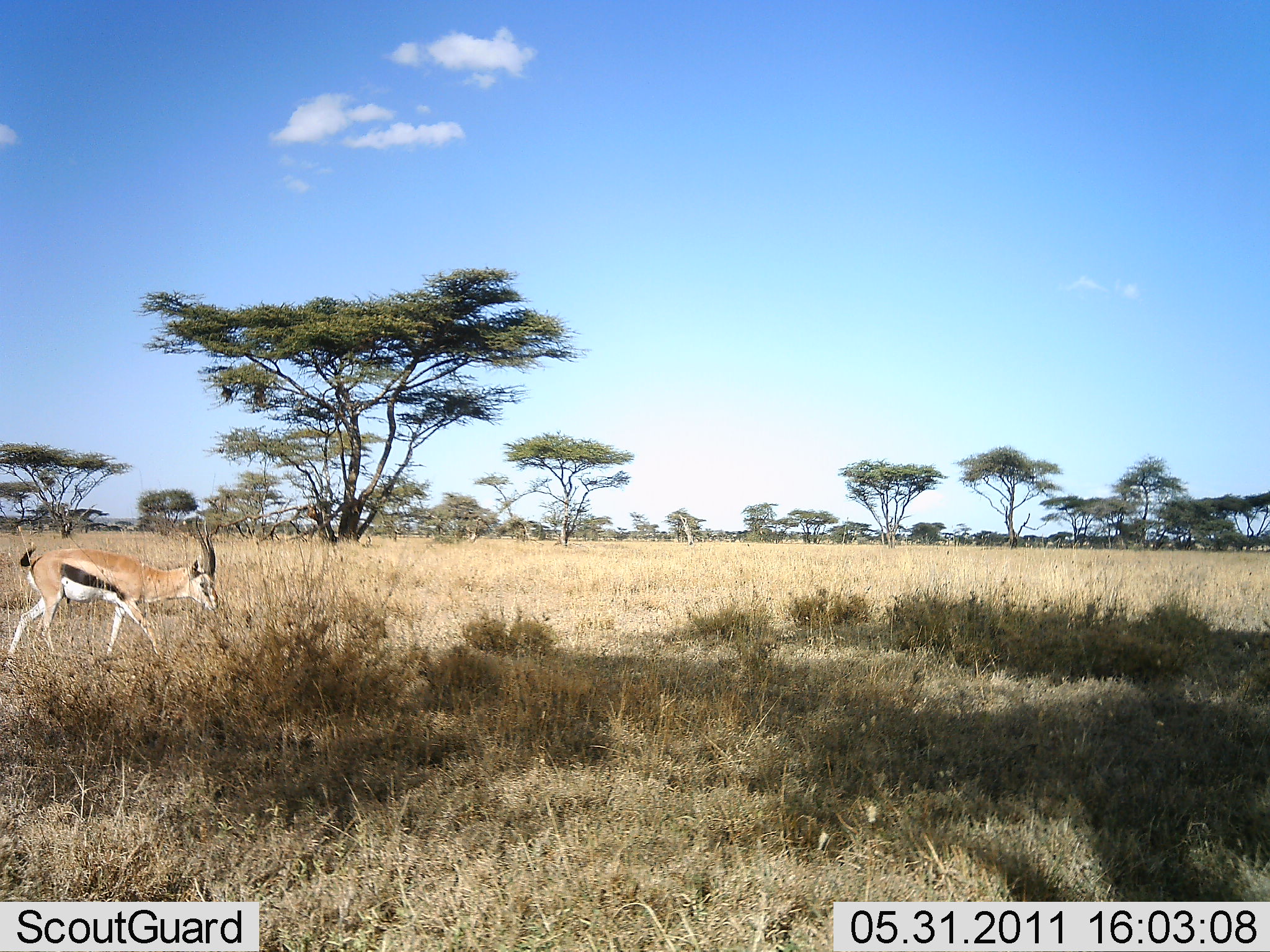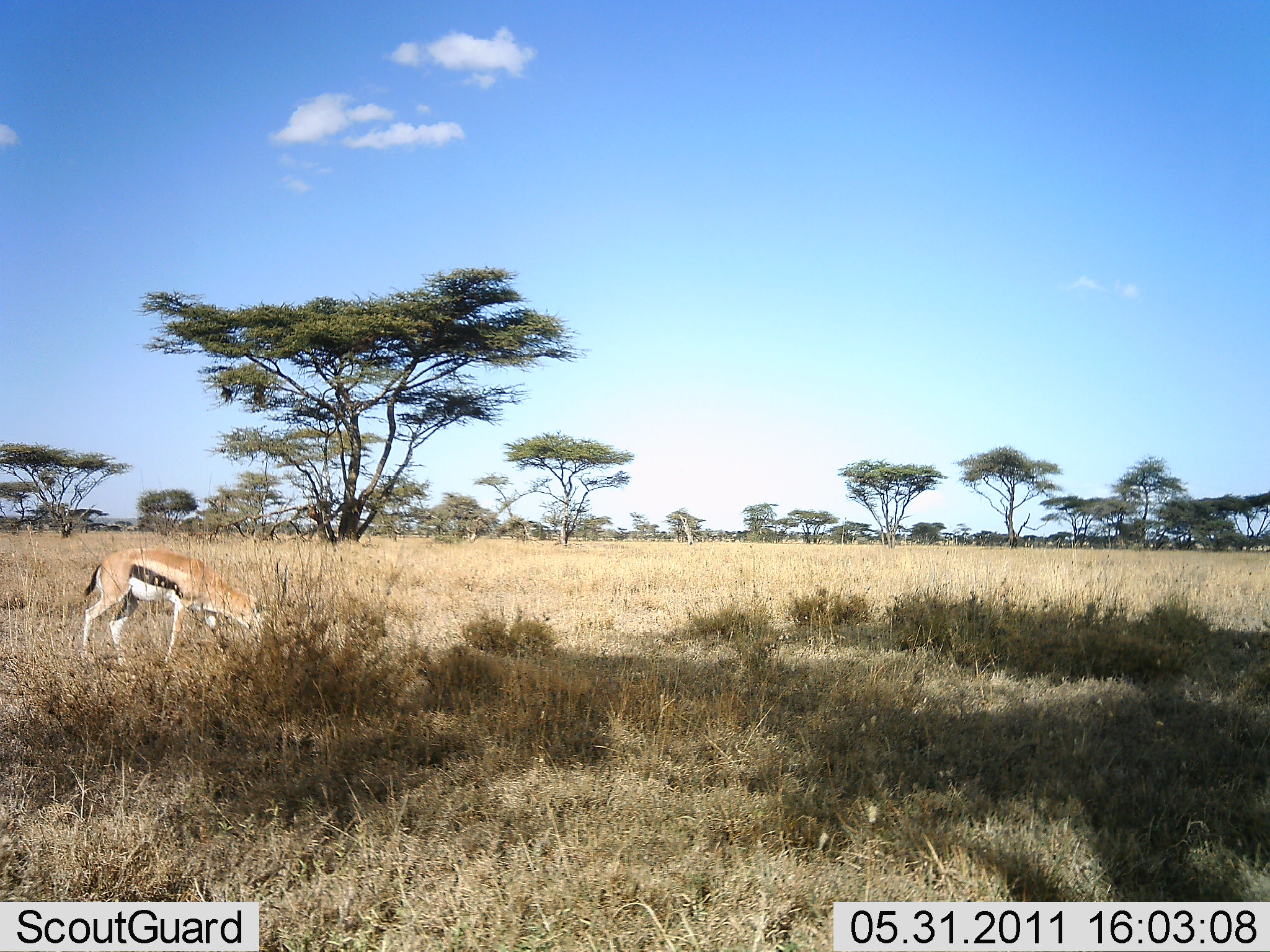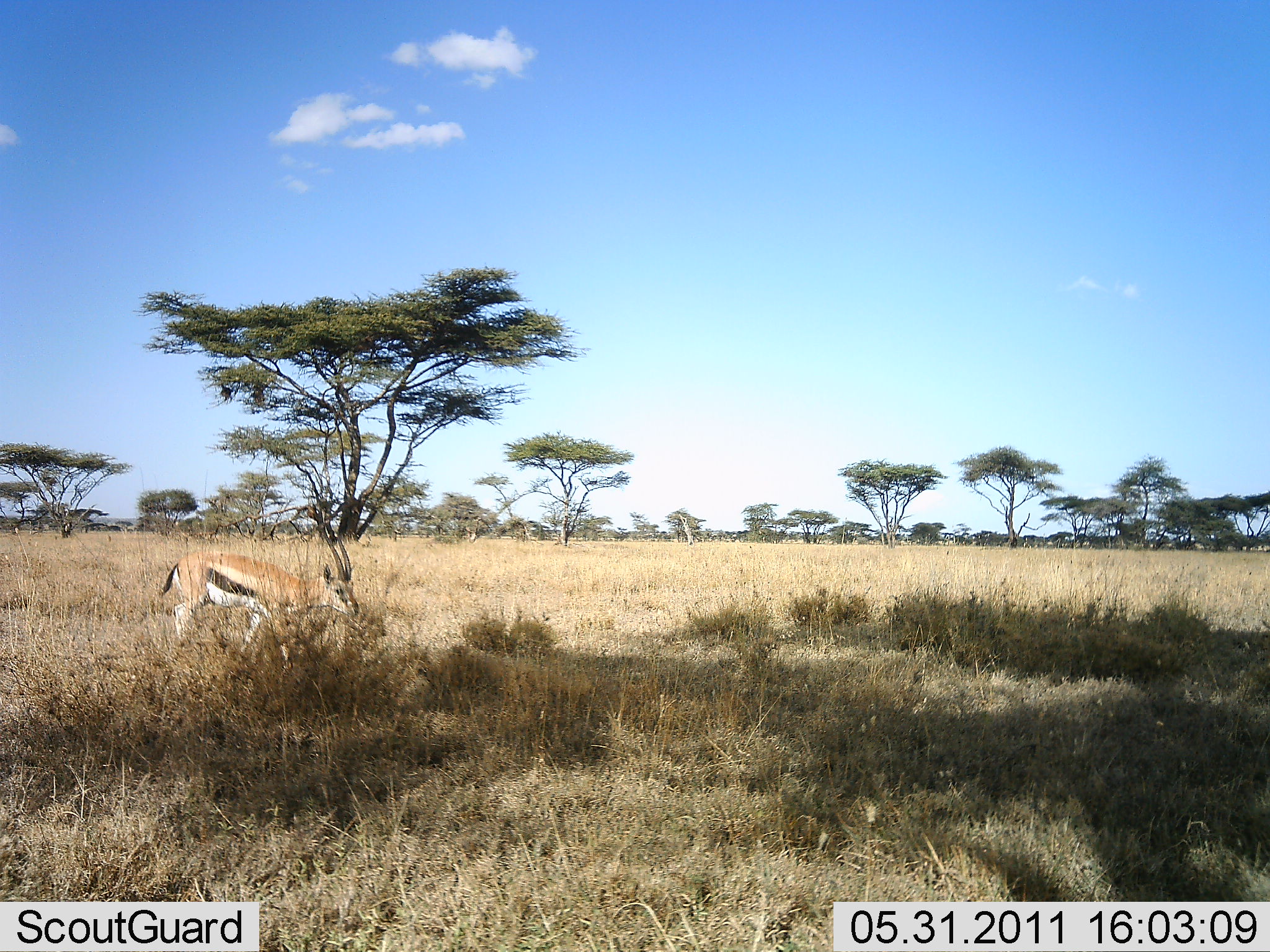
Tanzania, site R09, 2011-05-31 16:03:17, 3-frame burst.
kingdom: Animalia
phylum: Chordata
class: Mammalia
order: Artiodactyla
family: Bovidae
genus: Eudorcas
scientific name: Eudorcas thomsonii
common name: thomson's gazelle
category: gazellethomsons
Gazellethomsons (thomson's gazelle) (Eudorcas thomsonii), count 1. Behavior (volunteer vote fractions): standing 0%, resting 0%, moving 100%, interacting 0%. Young present (vote fraction): 0%. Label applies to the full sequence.